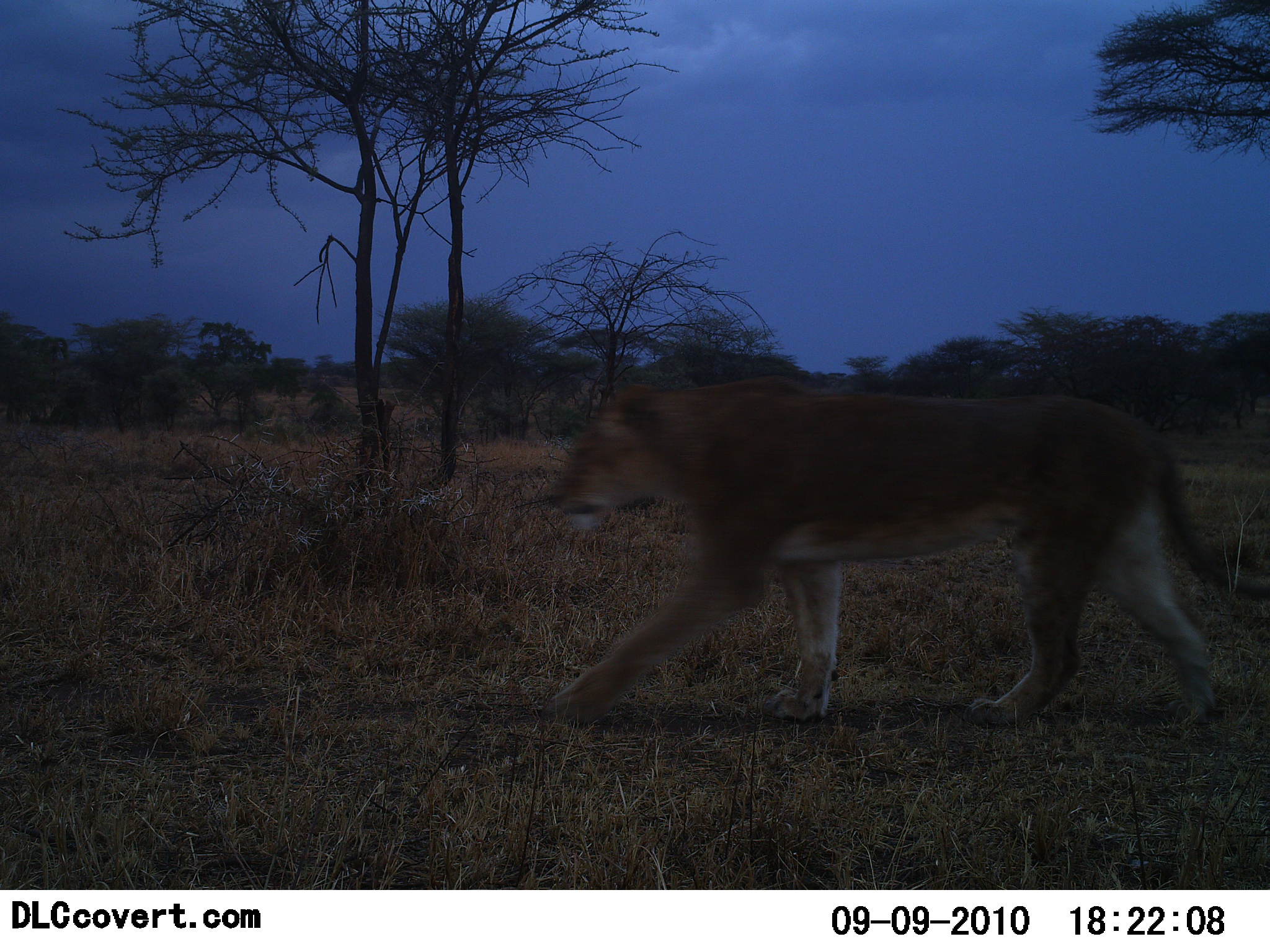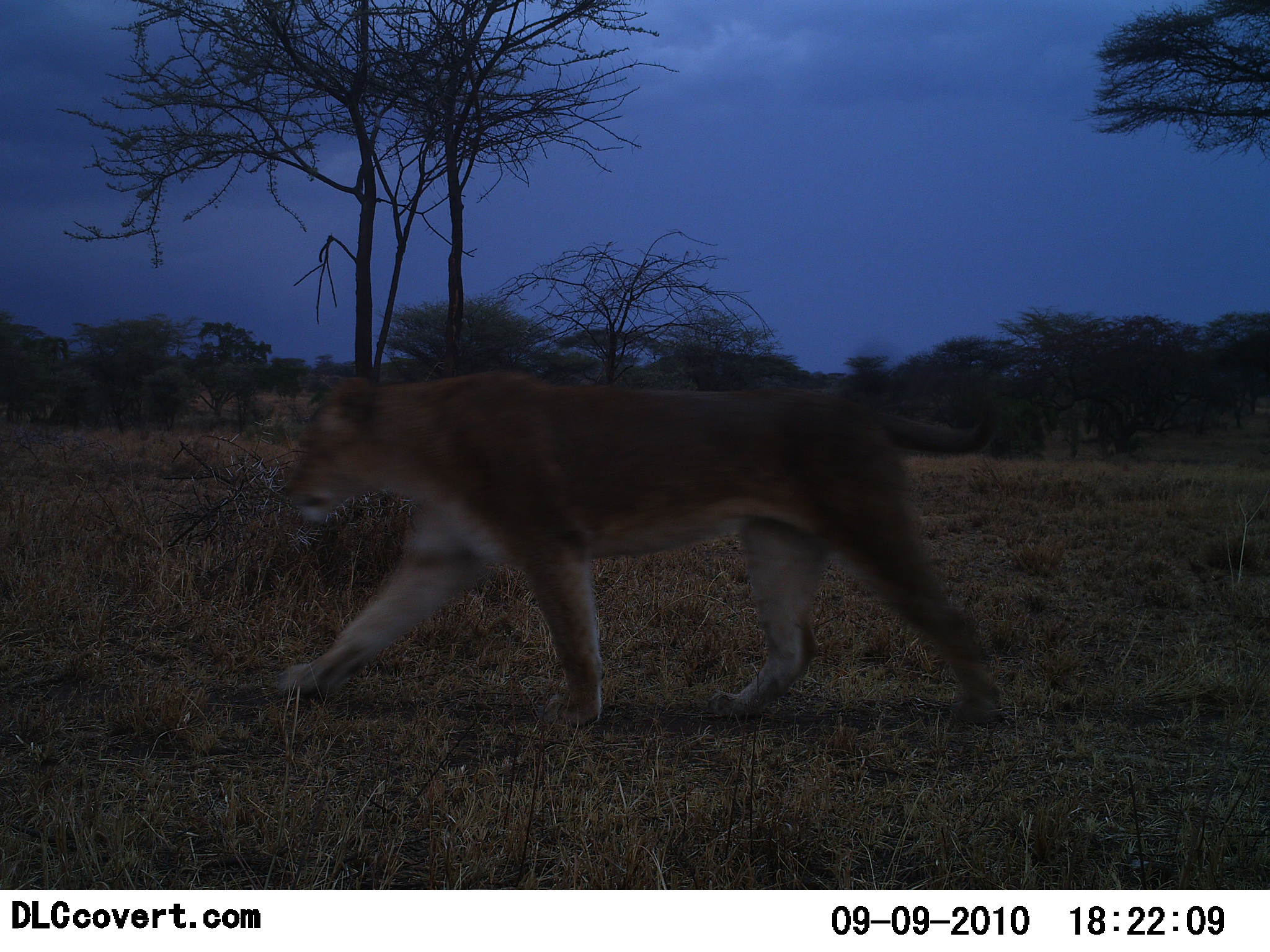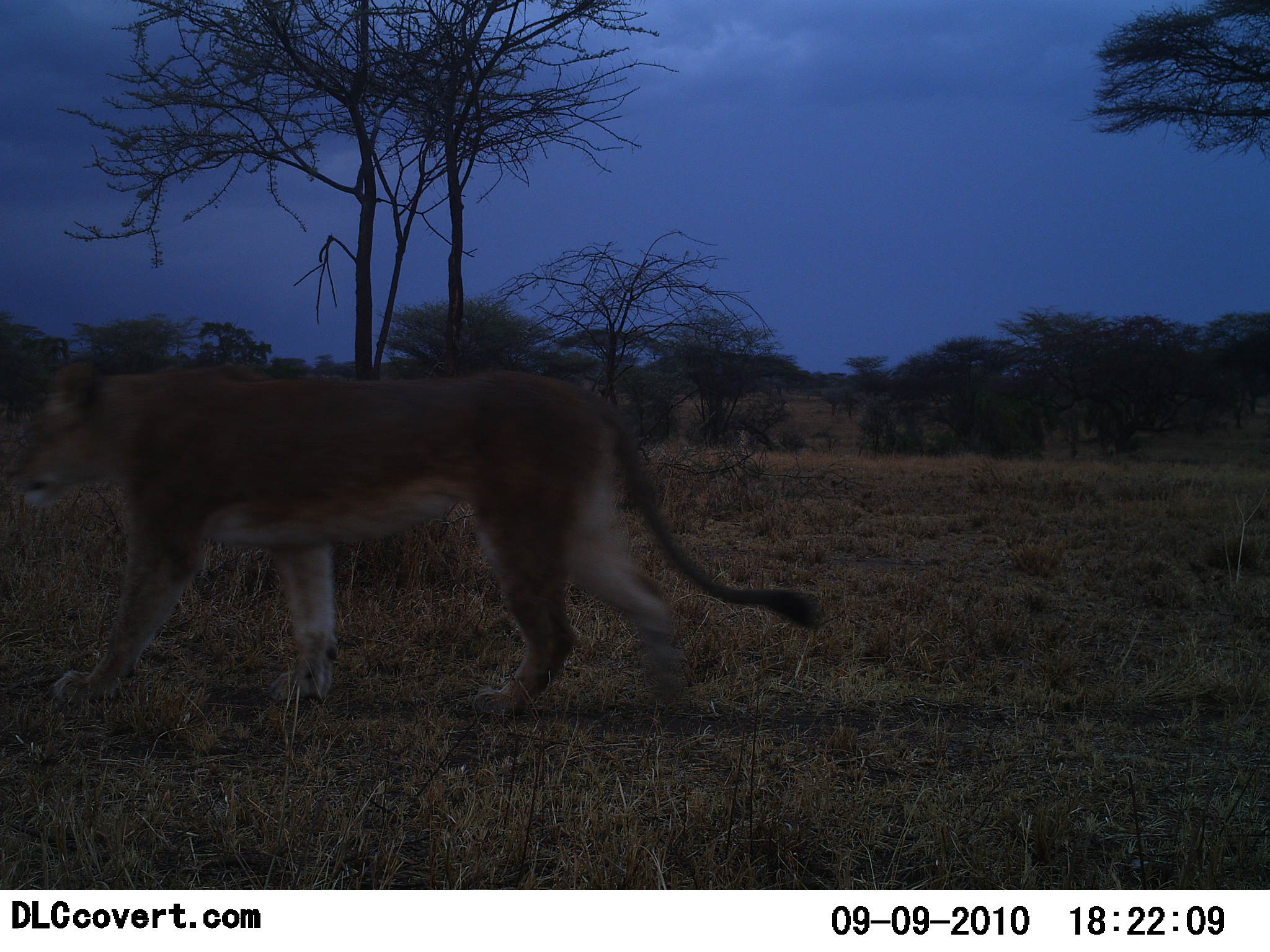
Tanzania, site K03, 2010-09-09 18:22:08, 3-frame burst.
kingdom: Animalia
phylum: Chordata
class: Mammalia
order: Carnivora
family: Felidae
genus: Panthera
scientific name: Panthera leo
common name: lion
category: lionfemale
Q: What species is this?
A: Lionfemale (lion) (Panthera leo).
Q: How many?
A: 1.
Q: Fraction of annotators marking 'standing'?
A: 0%.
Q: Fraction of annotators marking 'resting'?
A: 0%.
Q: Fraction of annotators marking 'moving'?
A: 100%.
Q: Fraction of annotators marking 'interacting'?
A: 0%.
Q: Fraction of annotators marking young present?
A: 0%.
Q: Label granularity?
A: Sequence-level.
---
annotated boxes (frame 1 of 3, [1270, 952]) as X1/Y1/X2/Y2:
animal: 540/381/1270/730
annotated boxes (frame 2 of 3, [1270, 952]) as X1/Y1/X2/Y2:
animal: 277/373/1006/734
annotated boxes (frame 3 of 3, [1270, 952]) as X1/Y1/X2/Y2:
animal: 23/360/819/718